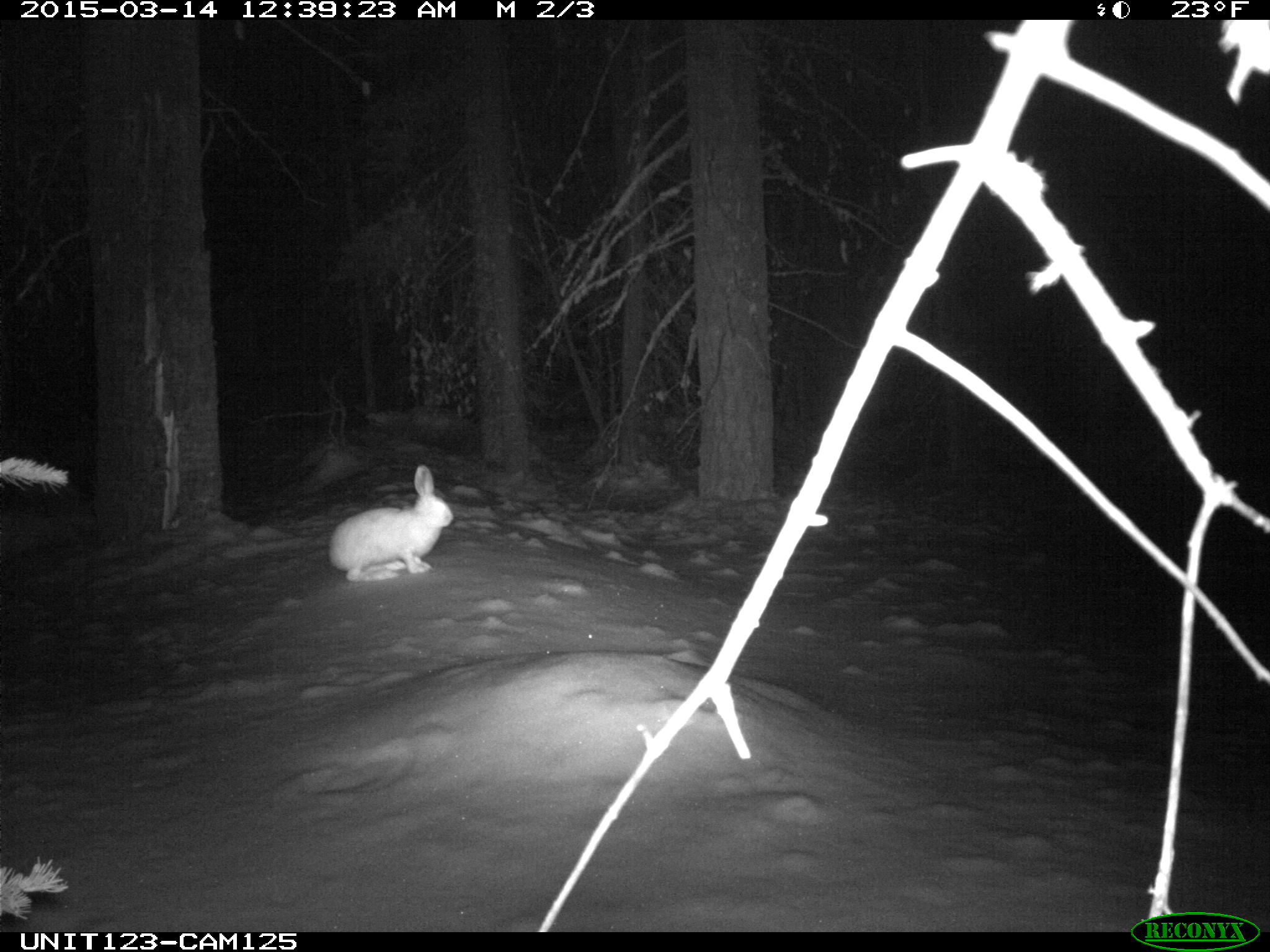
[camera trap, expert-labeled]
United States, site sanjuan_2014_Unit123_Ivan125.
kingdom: Animalia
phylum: Chordata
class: Mammalia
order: Lagomorpha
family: Leporidae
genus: Lepus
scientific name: Lepus americanus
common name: snowshoe hare